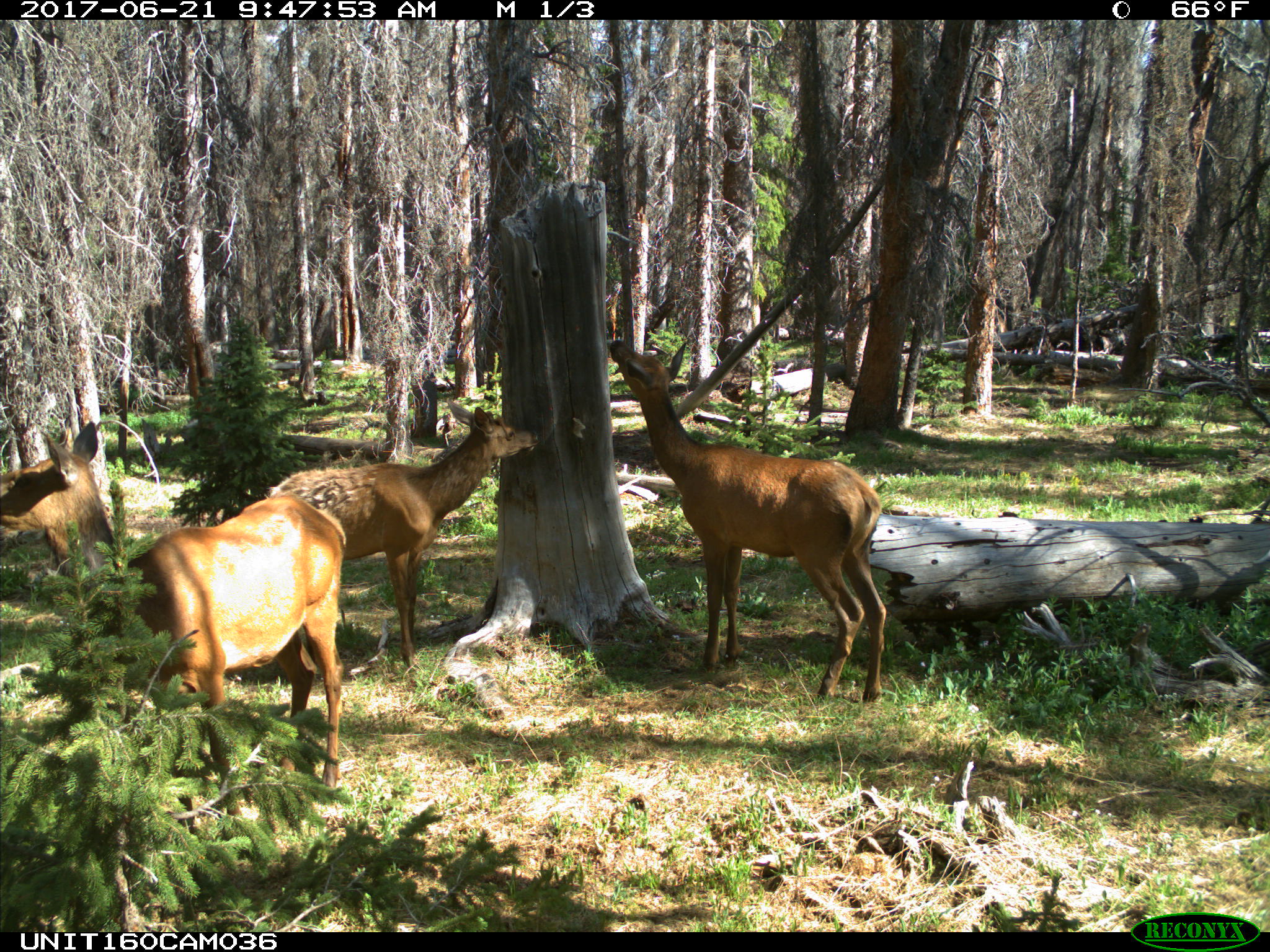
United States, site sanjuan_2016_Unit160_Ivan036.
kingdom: Animalia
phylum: Chordata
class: Mammalia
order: Artiodactyla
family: Cervidae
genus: Cervus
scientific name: Cervus elaphus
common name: red deer